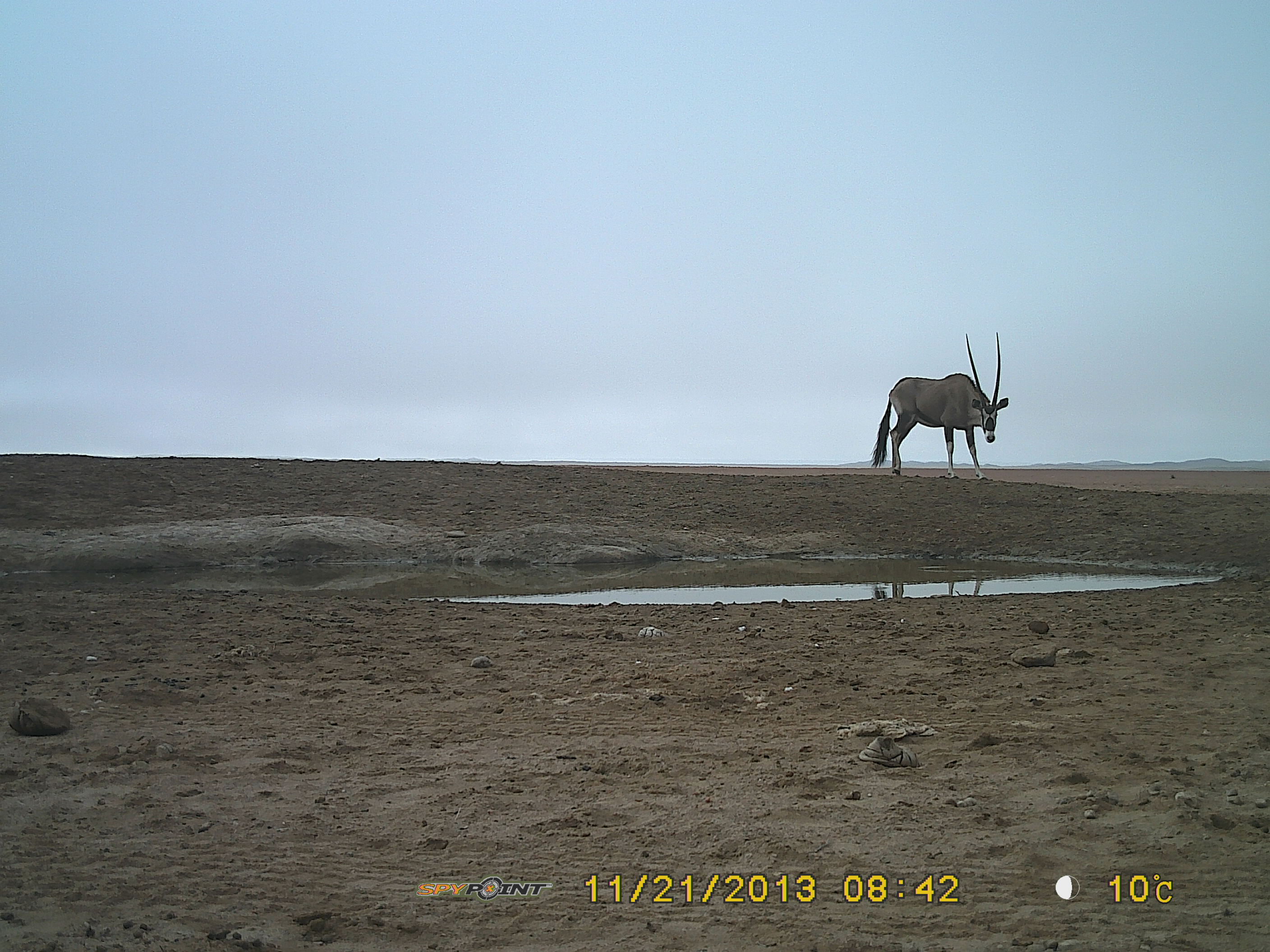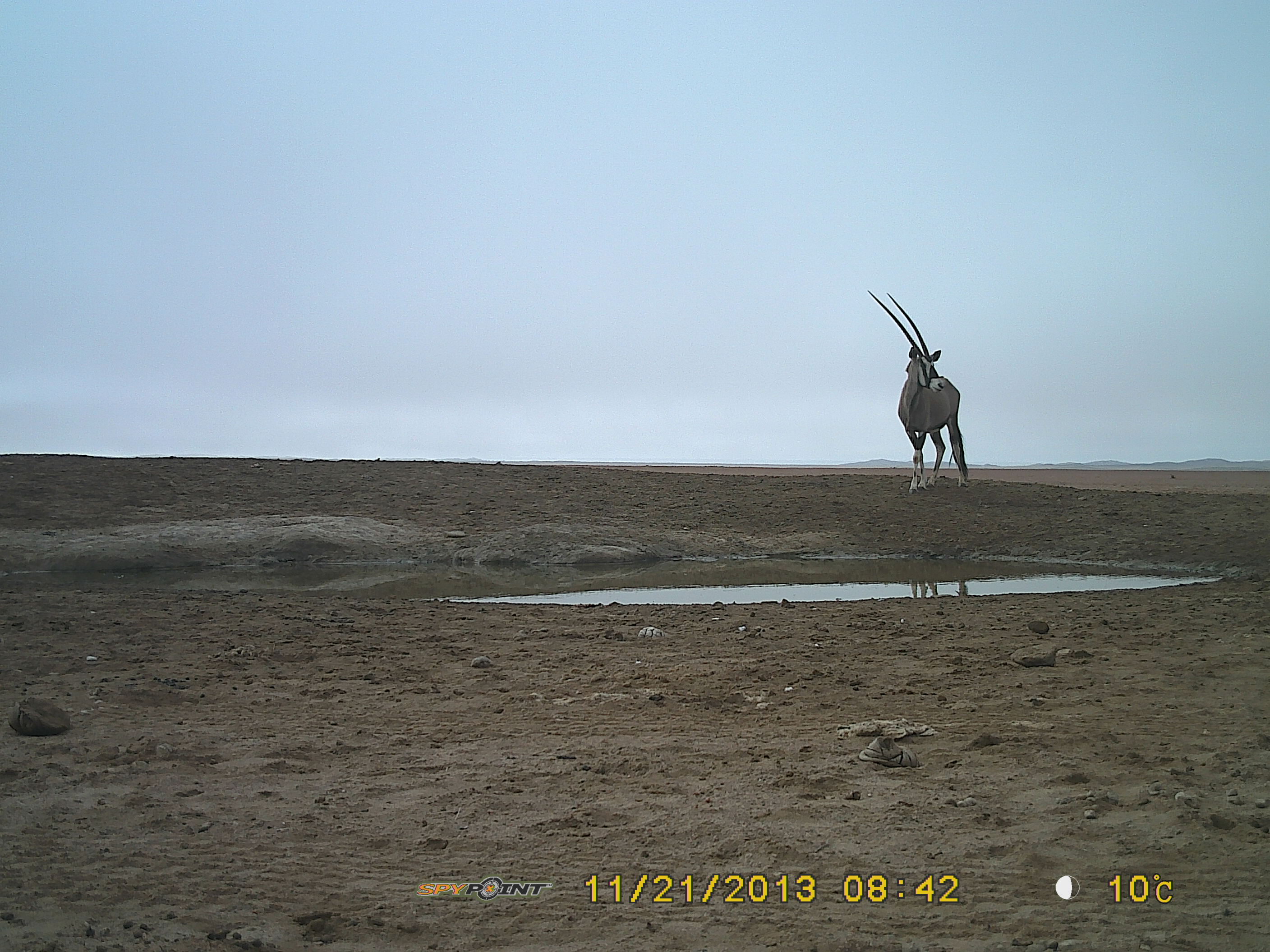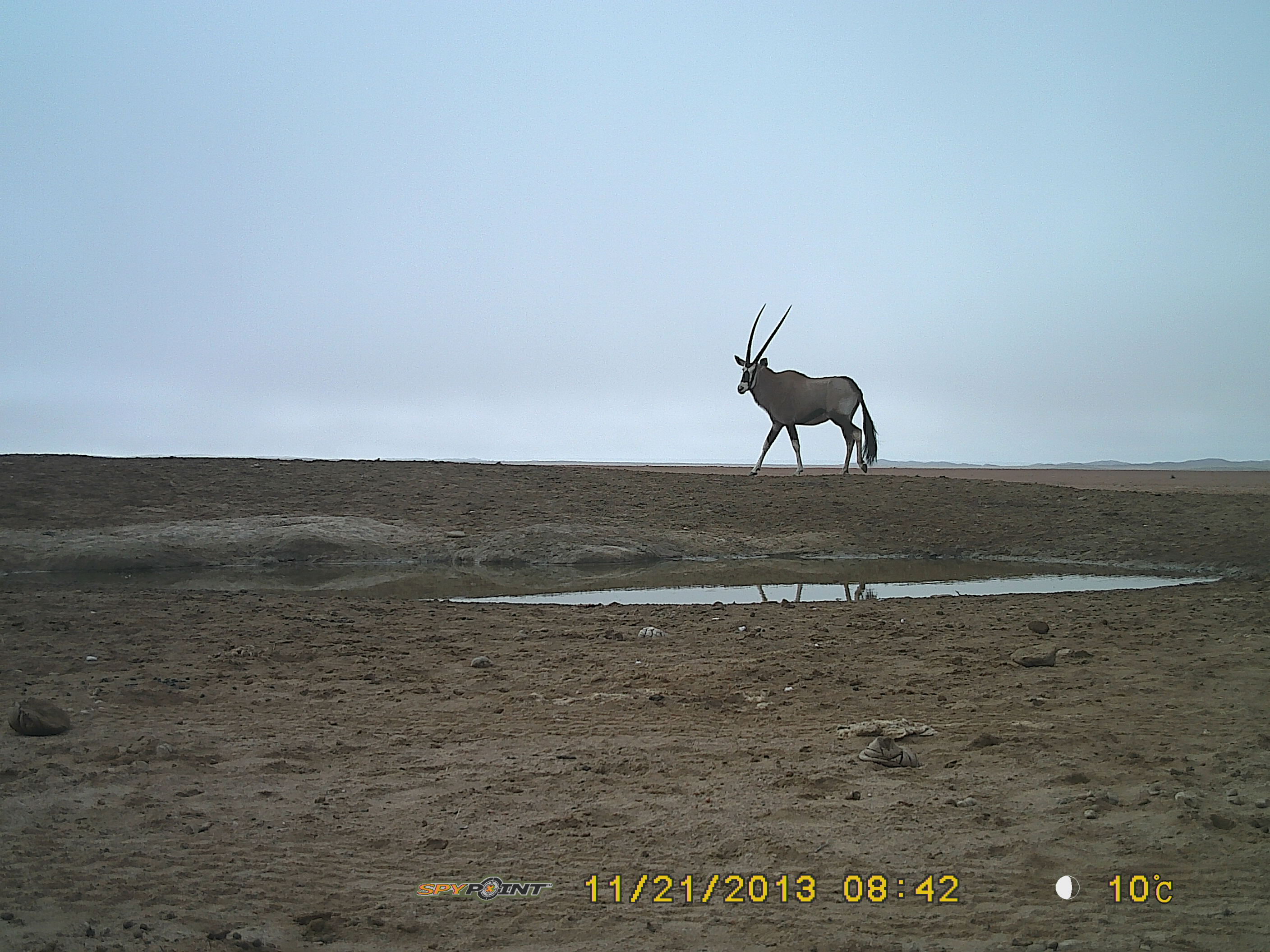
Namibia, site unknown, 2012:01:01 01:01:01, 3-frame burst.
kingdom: Animalia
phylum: Chordata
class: Mammalia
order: Artiodactyla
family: Bovidae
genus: Oryx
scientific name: Oryx gazella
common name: gemsbok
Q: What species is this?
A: Oryx gazella (gemsbok).